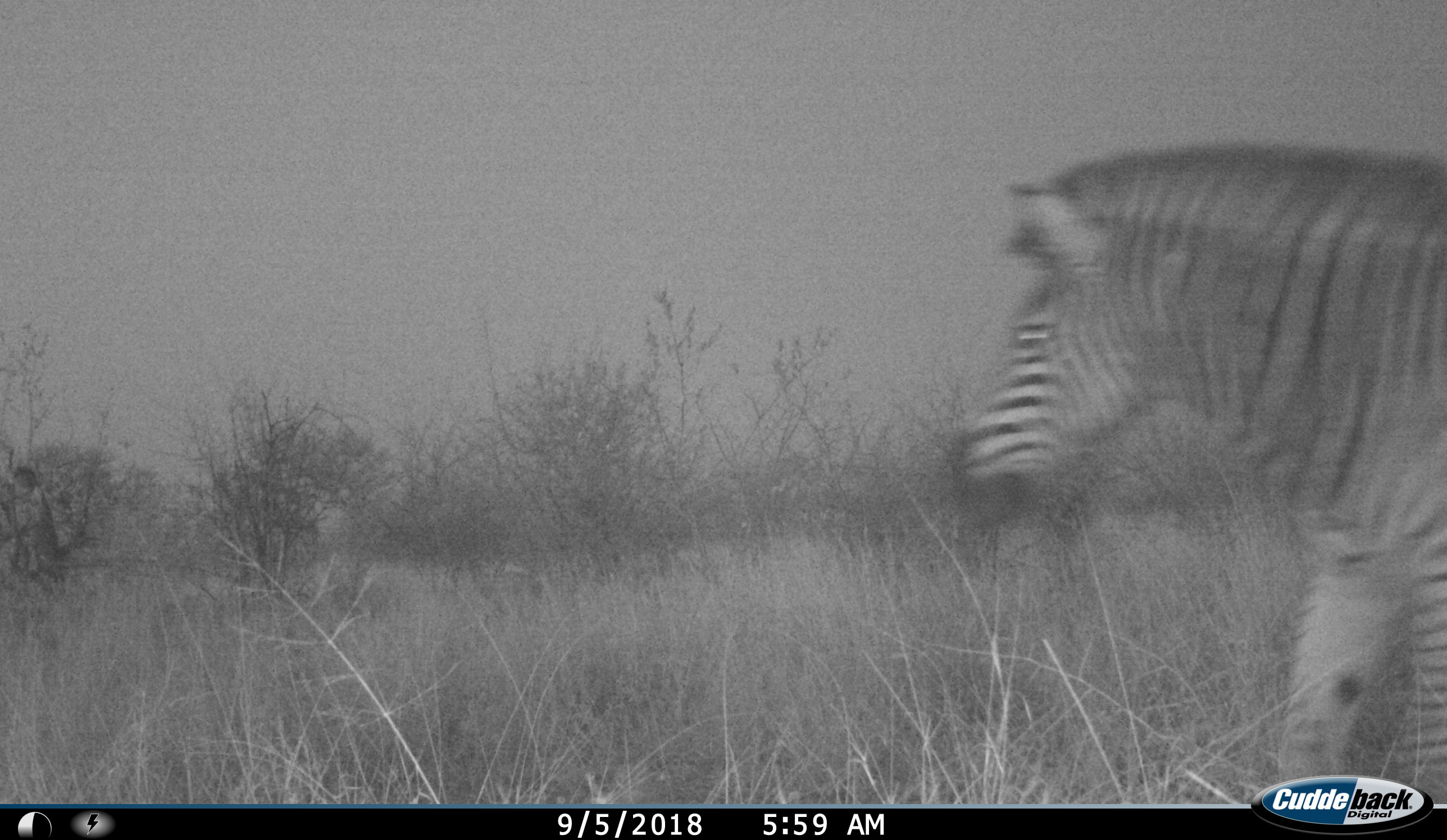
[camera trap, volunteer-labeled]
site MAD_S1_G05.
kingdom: Animalia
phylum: Chordata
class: Mammalia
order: Perissodactyla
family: Equidae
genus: Equus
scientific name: Equus quagga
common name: plains zebra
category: zebraplains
Zebraplains (plains zebra) (Equus quagga), count 1. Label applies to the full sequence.